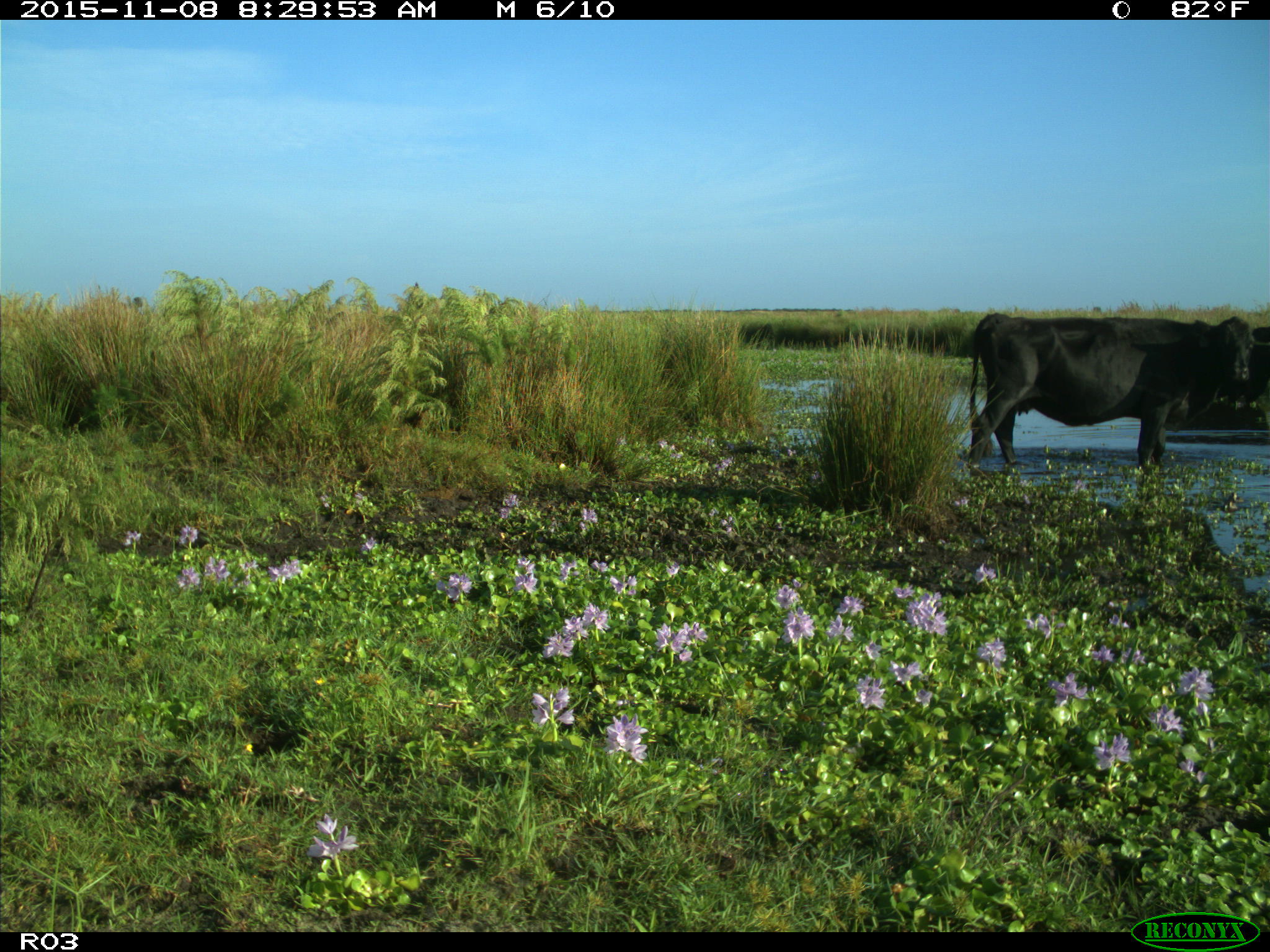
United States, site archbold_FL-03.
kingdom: Animalia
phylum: Chordata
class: Mammalia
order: Artiodactyla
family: Bovidae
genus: Bos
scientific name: Bos taurus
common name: domestic cow